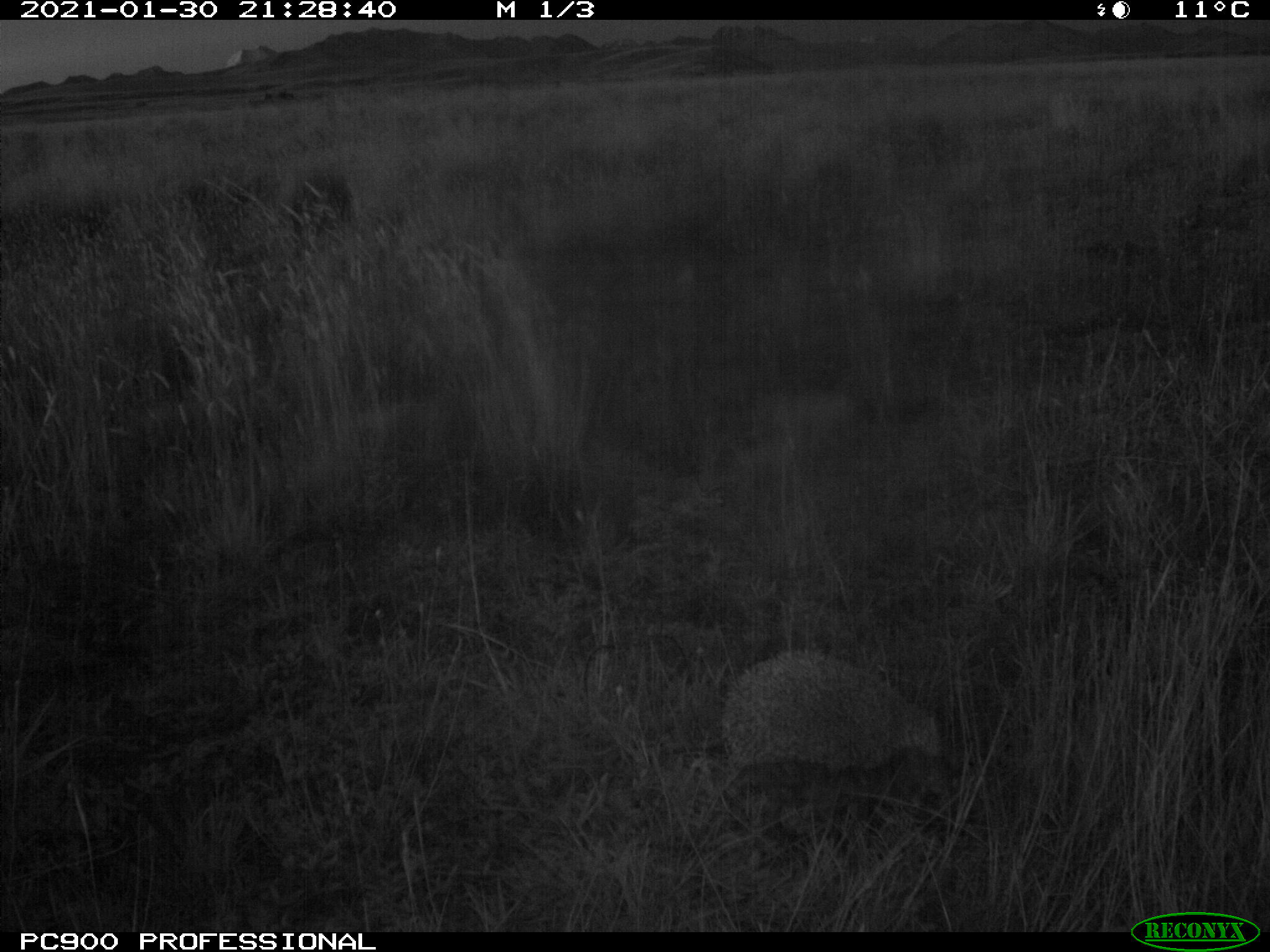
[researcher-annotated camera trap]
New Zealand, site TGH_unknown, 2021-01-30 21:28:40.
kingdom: Animalia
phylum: Chordata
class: Mammalia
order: Eulipotyphla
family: Erinaceidae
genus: Erinaceus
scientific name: Erinaceus europaeus europaeus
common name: european hedgehog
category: hedgehog